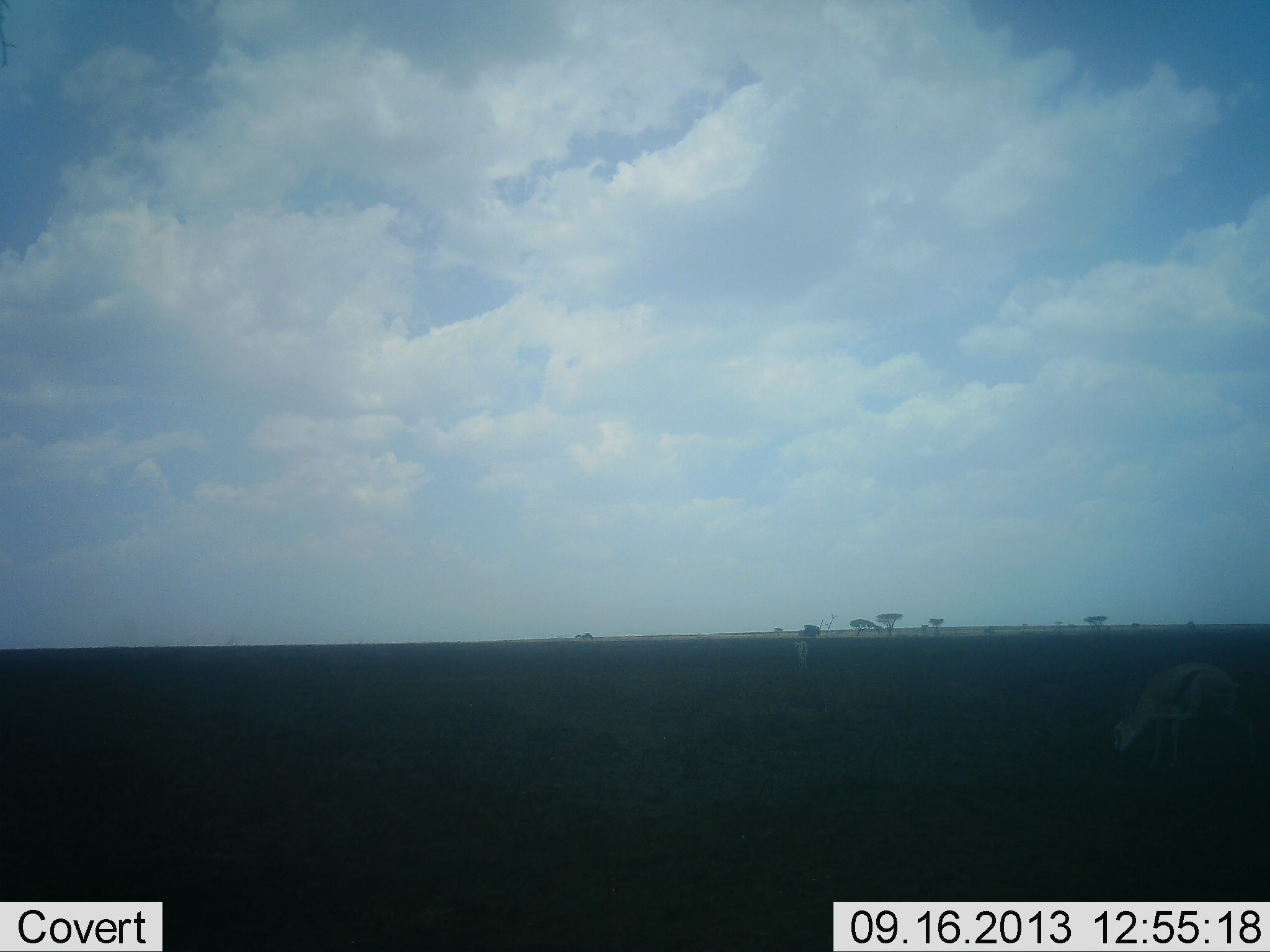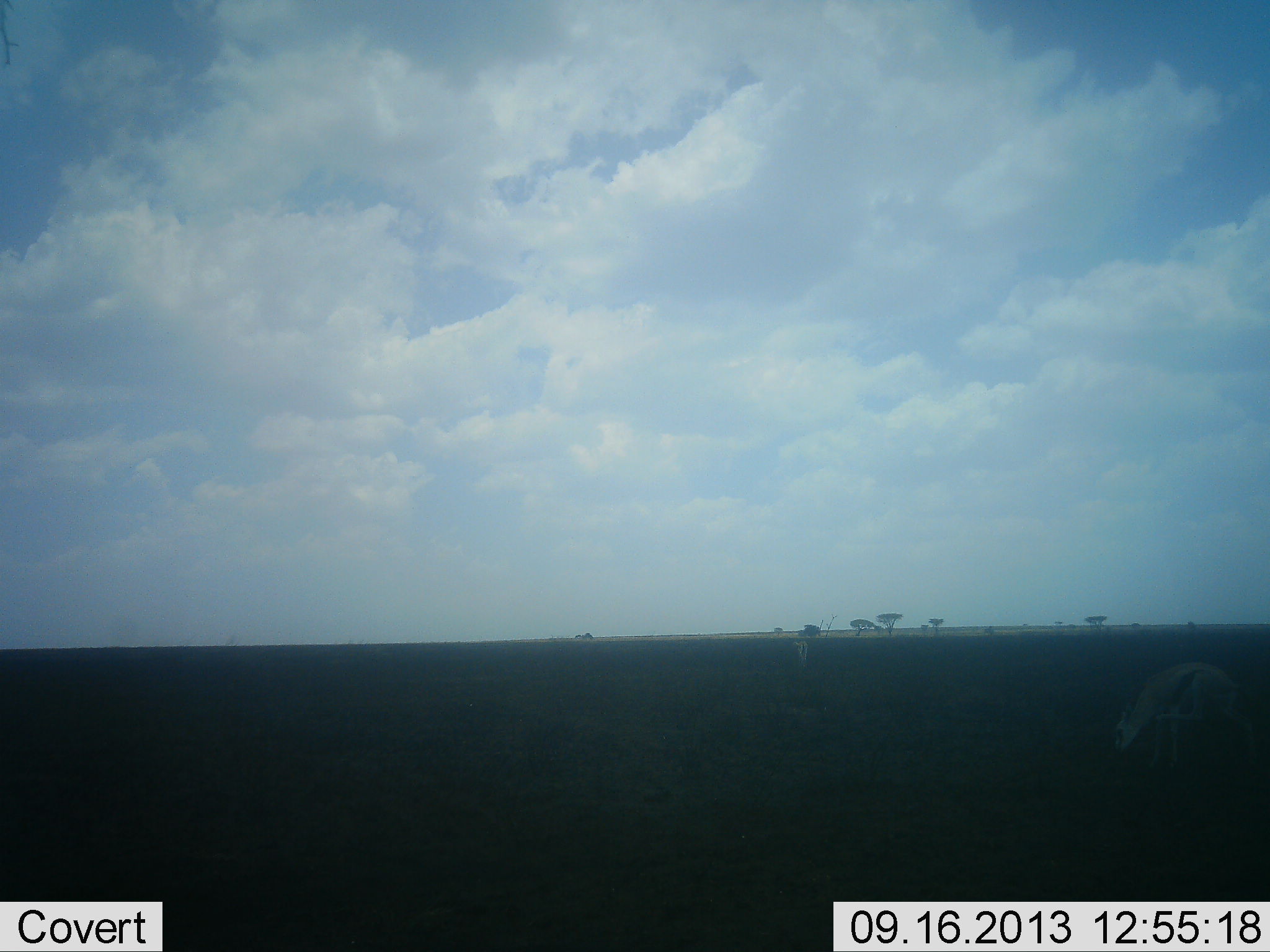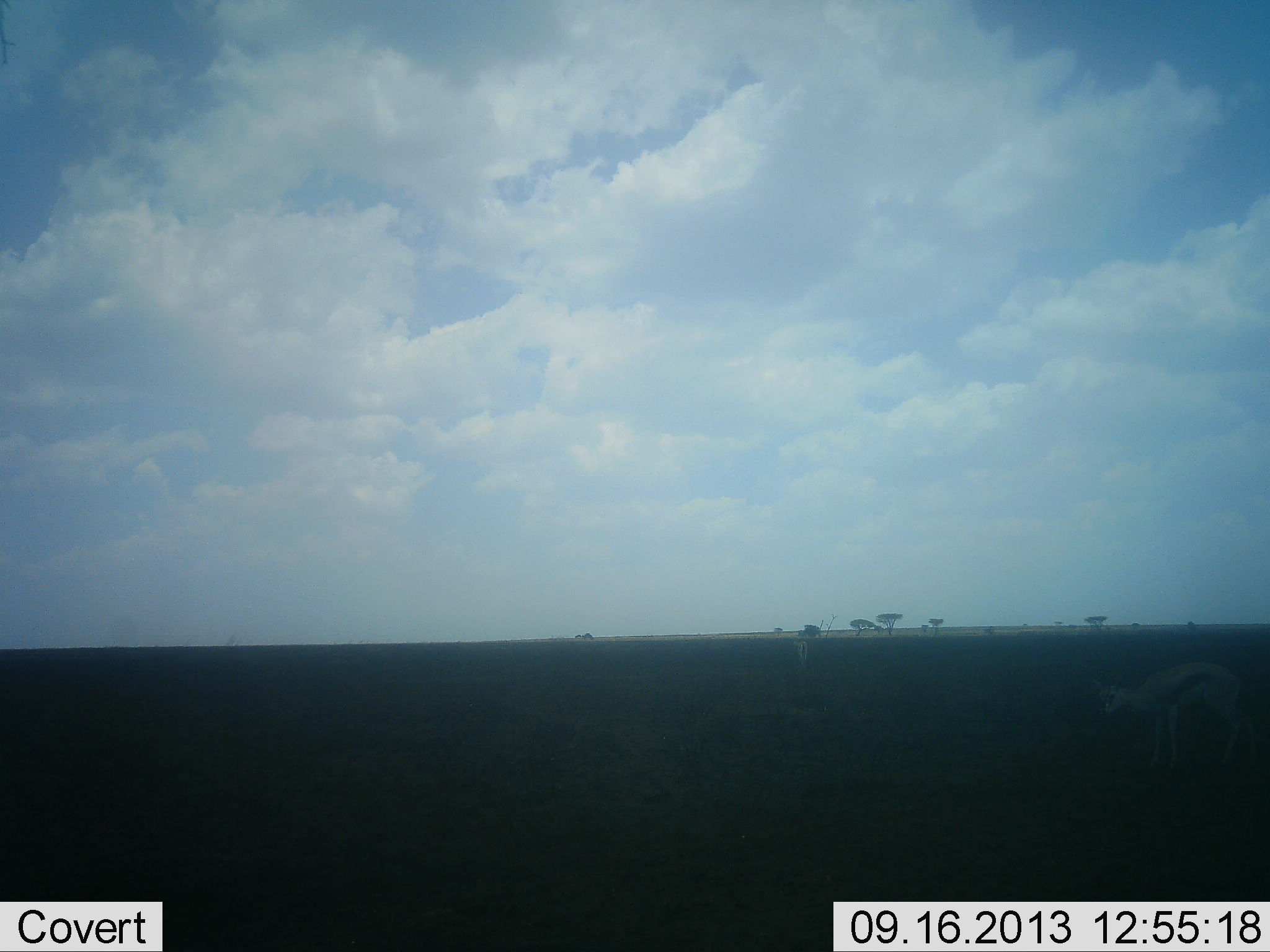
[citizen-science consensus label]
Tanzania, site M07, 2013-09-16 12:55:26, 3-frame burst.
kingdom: Animalia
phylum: Chordata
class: Mammalia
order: Artiodactyla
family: Bovidae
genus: Eudorcas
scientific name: Eudorcas thomsonii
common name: thomson's gazelle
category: gazellethomsons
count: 2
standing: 60%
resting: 0%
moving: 0%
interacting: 0%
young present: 0%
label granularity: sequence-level